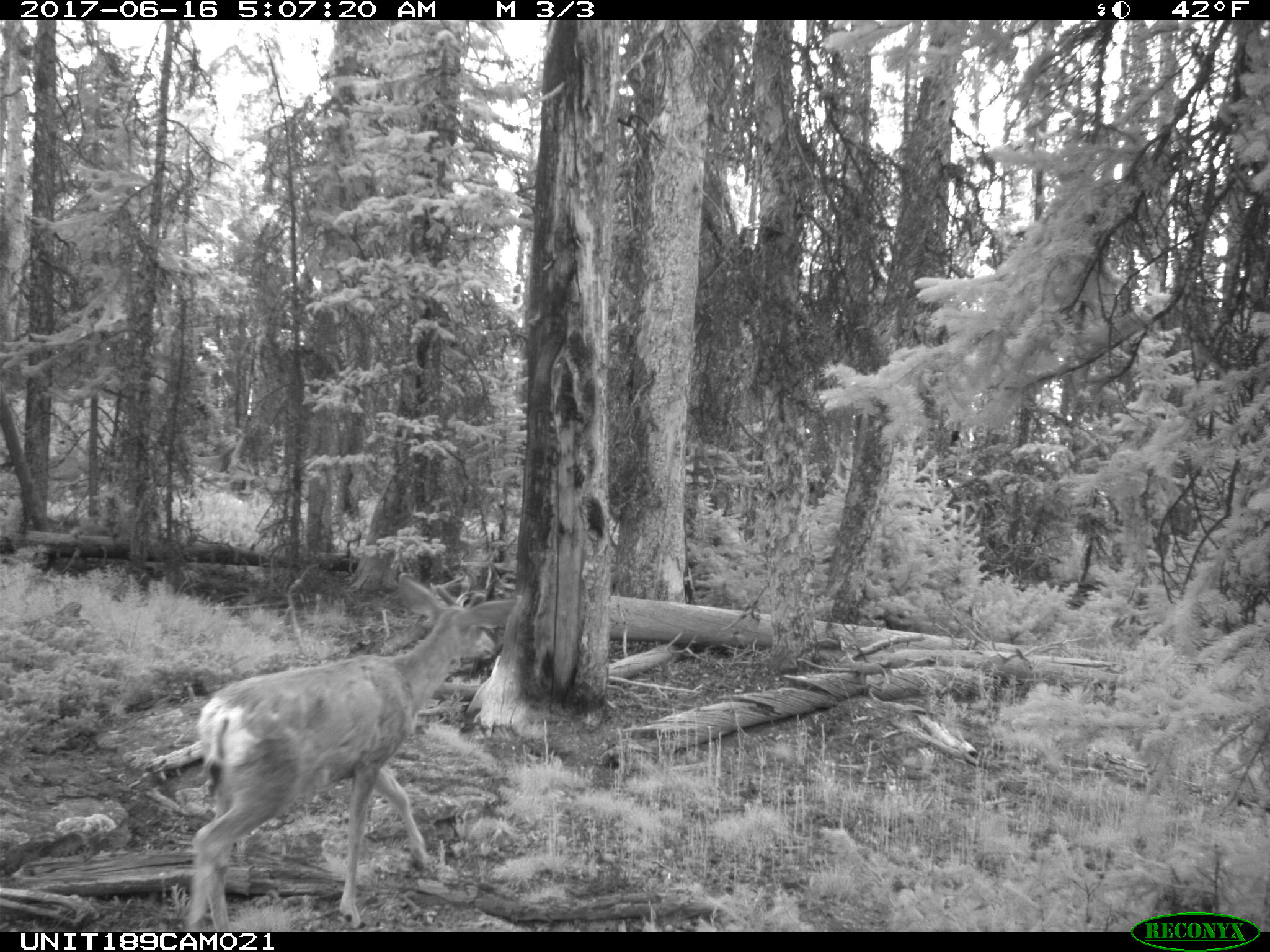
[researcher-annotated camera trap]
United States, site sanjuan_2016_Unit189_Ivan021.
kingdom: Animalia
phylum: Chordata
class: Mammalia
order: Artiodactyla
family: Cervidae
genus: Odocoileus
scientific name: Odocoileus hemionus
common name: mule deer